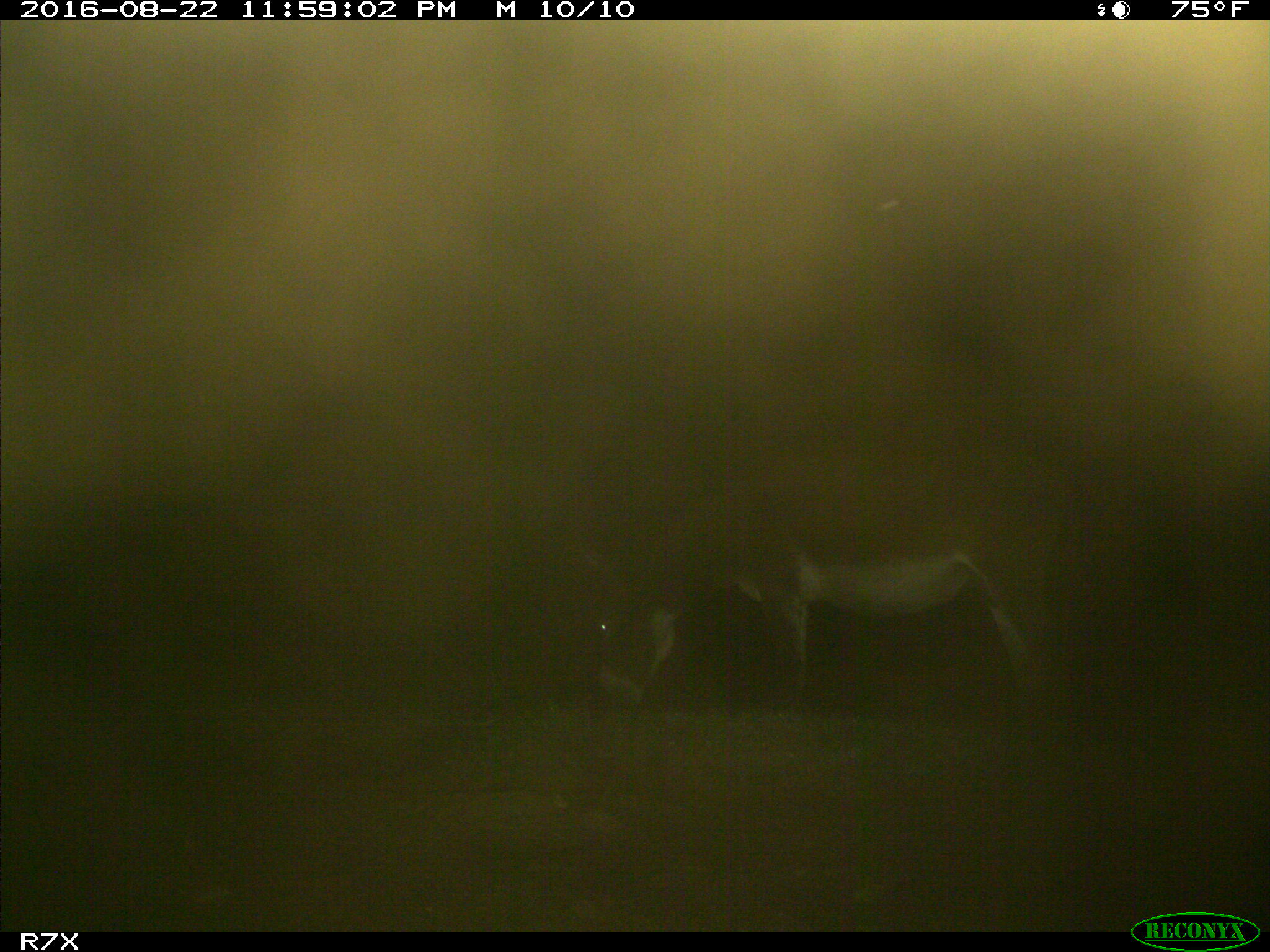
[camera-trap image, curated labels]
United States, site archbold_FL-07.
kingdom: Animalia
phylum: Chordata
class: Mammalia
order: Perissodactyla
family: Equidae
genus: Equus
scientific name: Equus africanus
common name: african wild ass